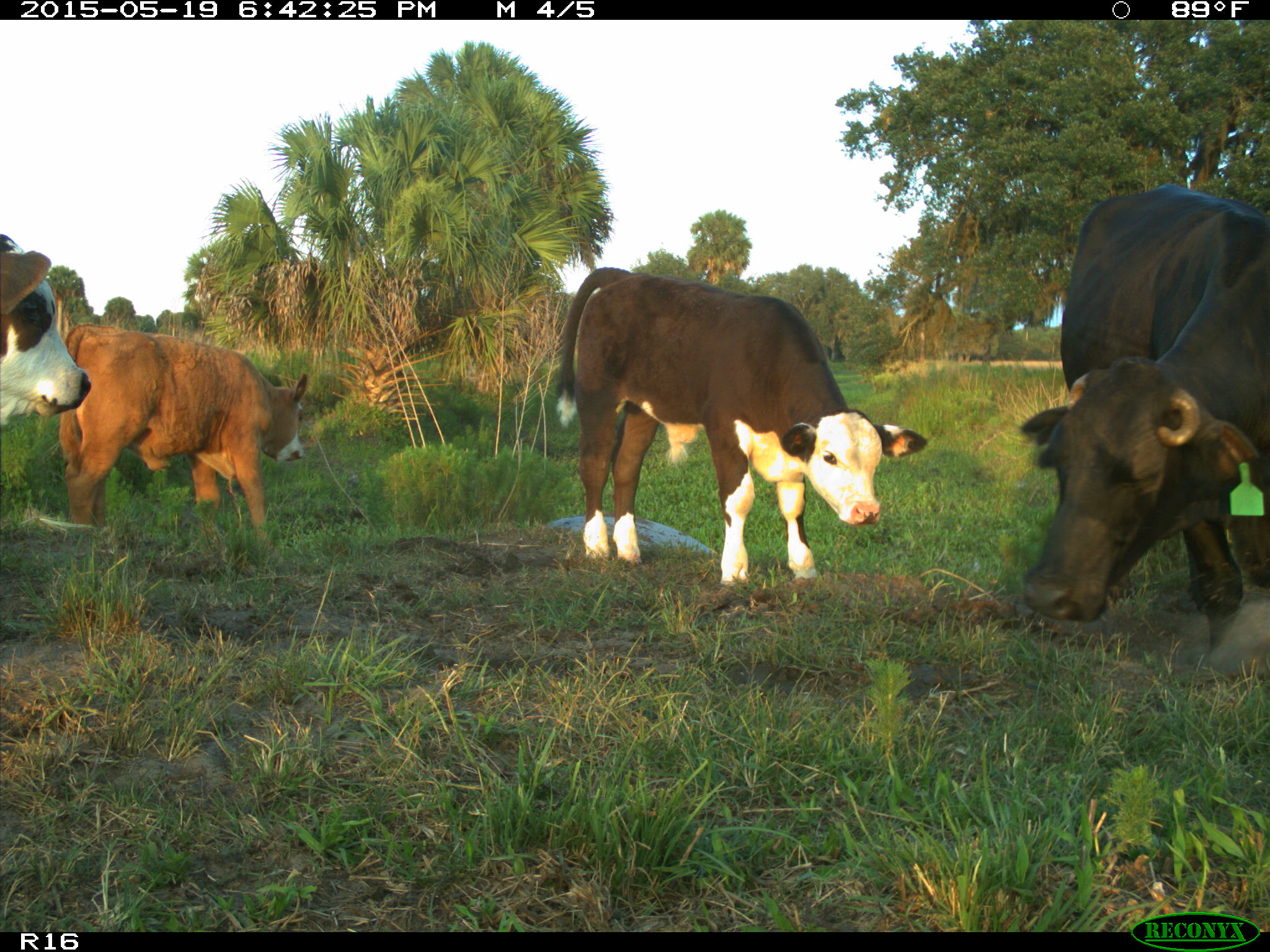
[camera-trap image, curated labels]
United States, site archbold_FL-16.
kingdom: Animalia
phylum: Chordata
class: Mammalia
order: Artiodactyla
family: Bovidae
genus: Bos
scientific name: Bos taurus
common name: domestic cow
Bos taurus (domestic cow).